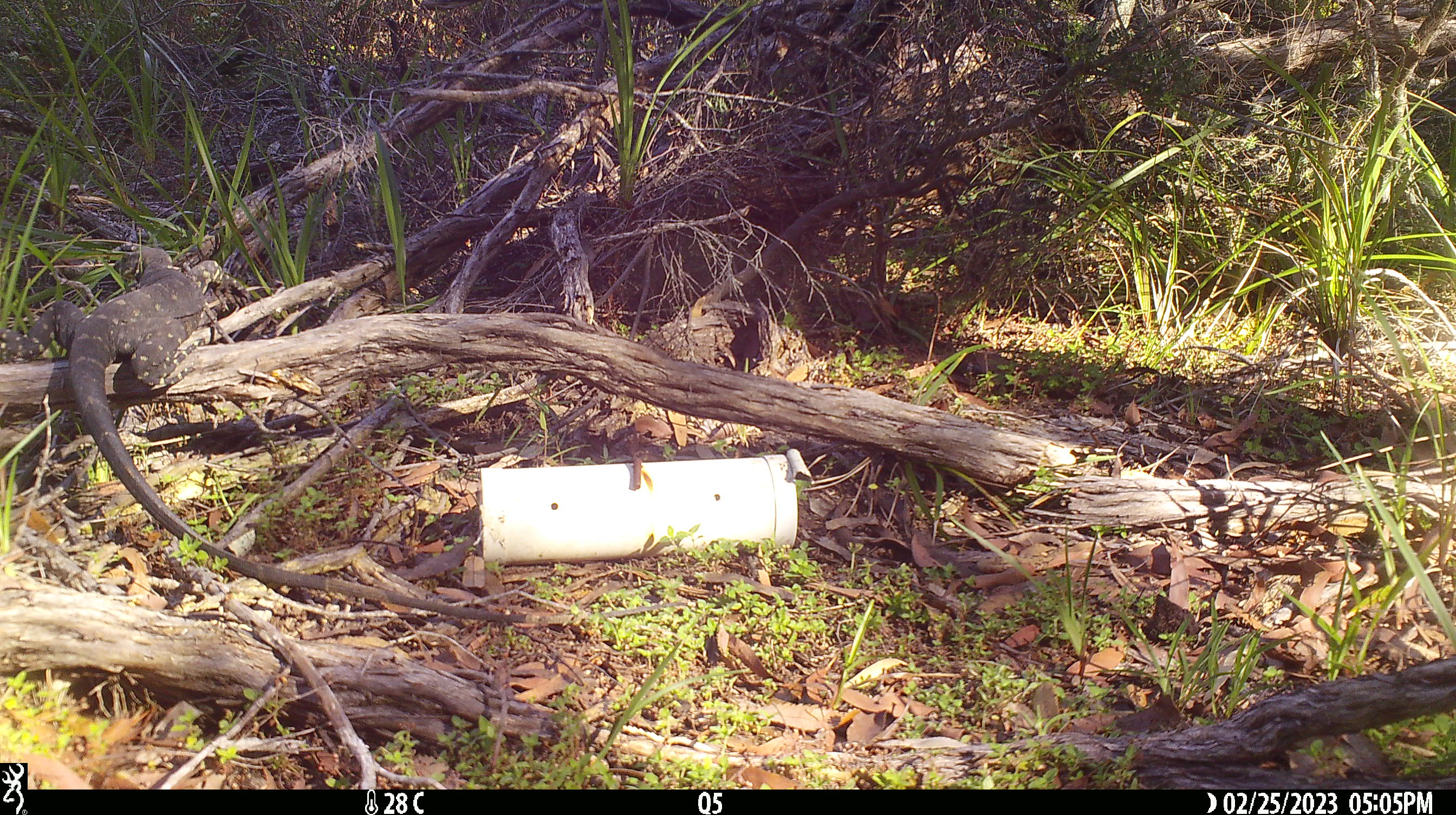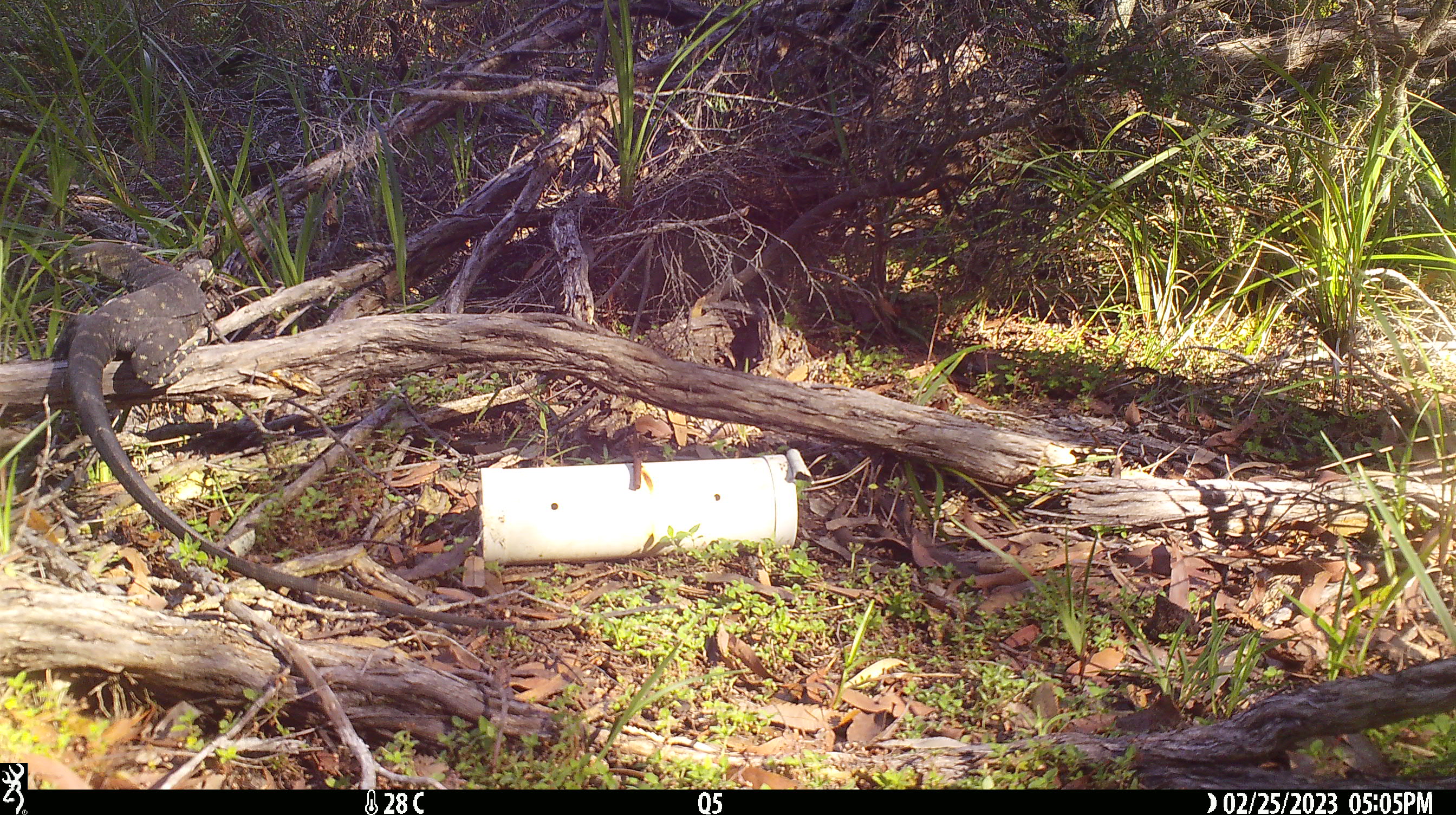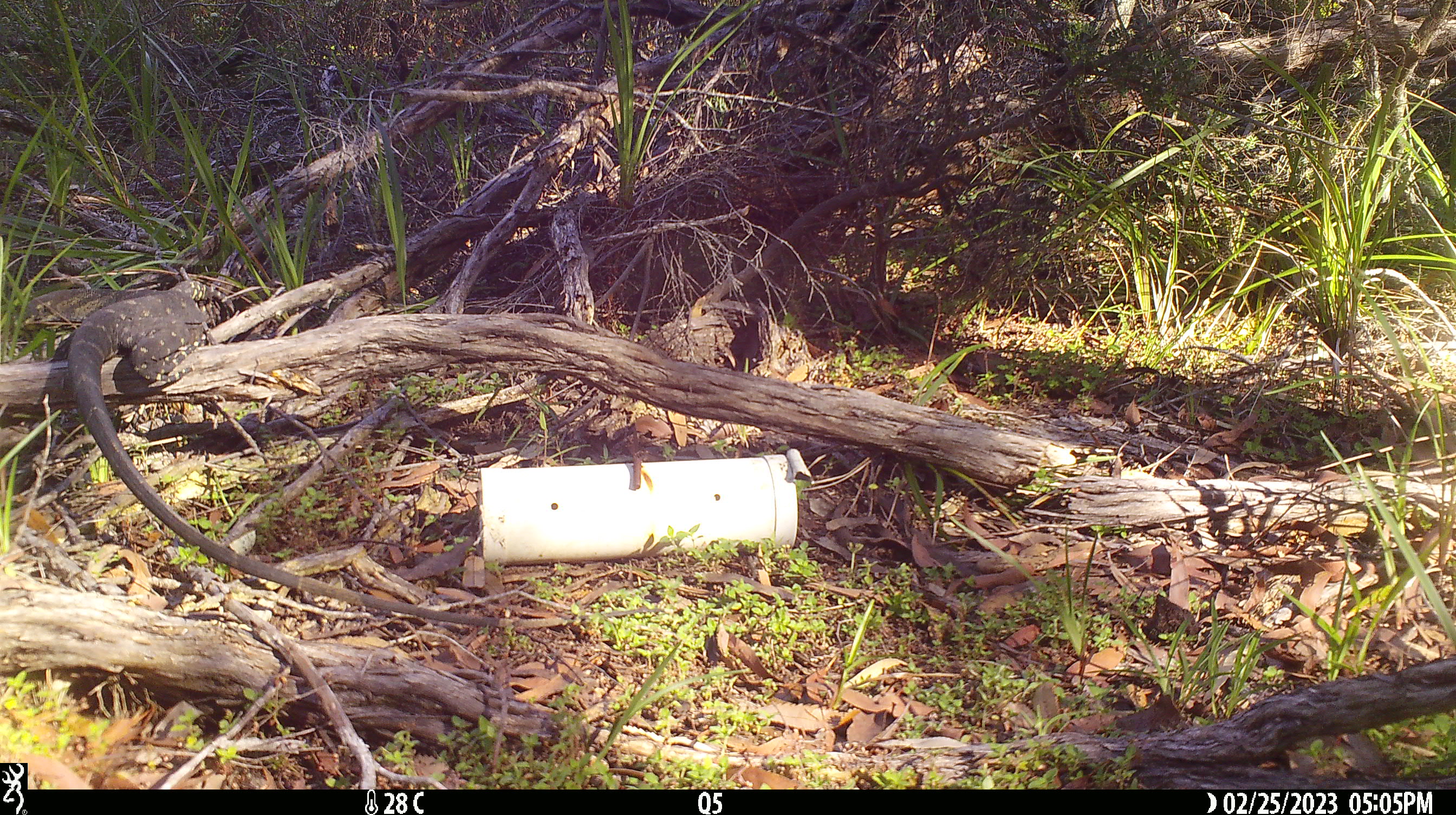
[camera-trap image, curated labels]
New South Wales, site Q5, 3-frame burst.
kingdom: Animalia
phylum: Chordata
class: Reptilia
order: Squamata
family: Varanidae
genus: Varanus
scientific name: Varanus varius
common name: lace monitor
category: goanna